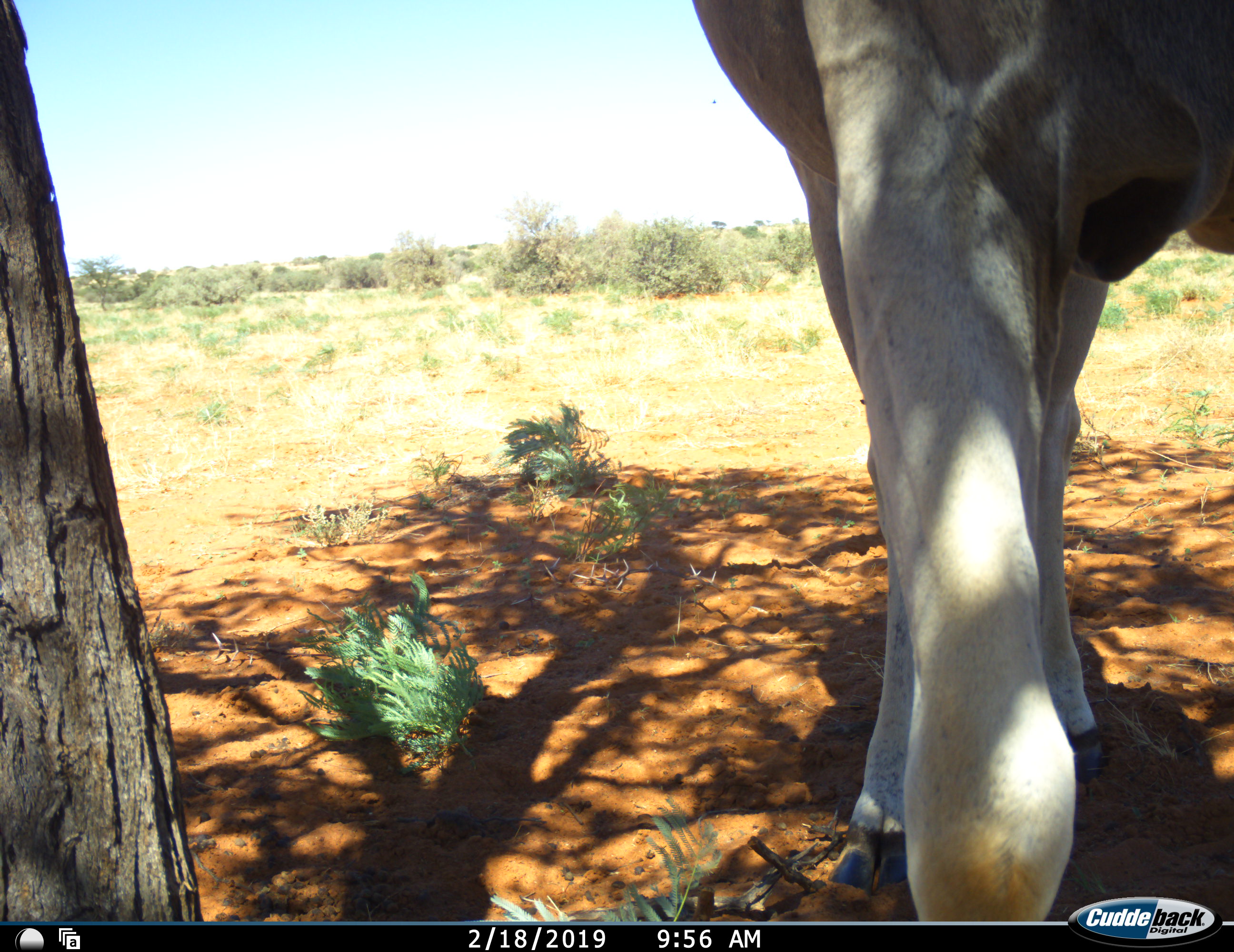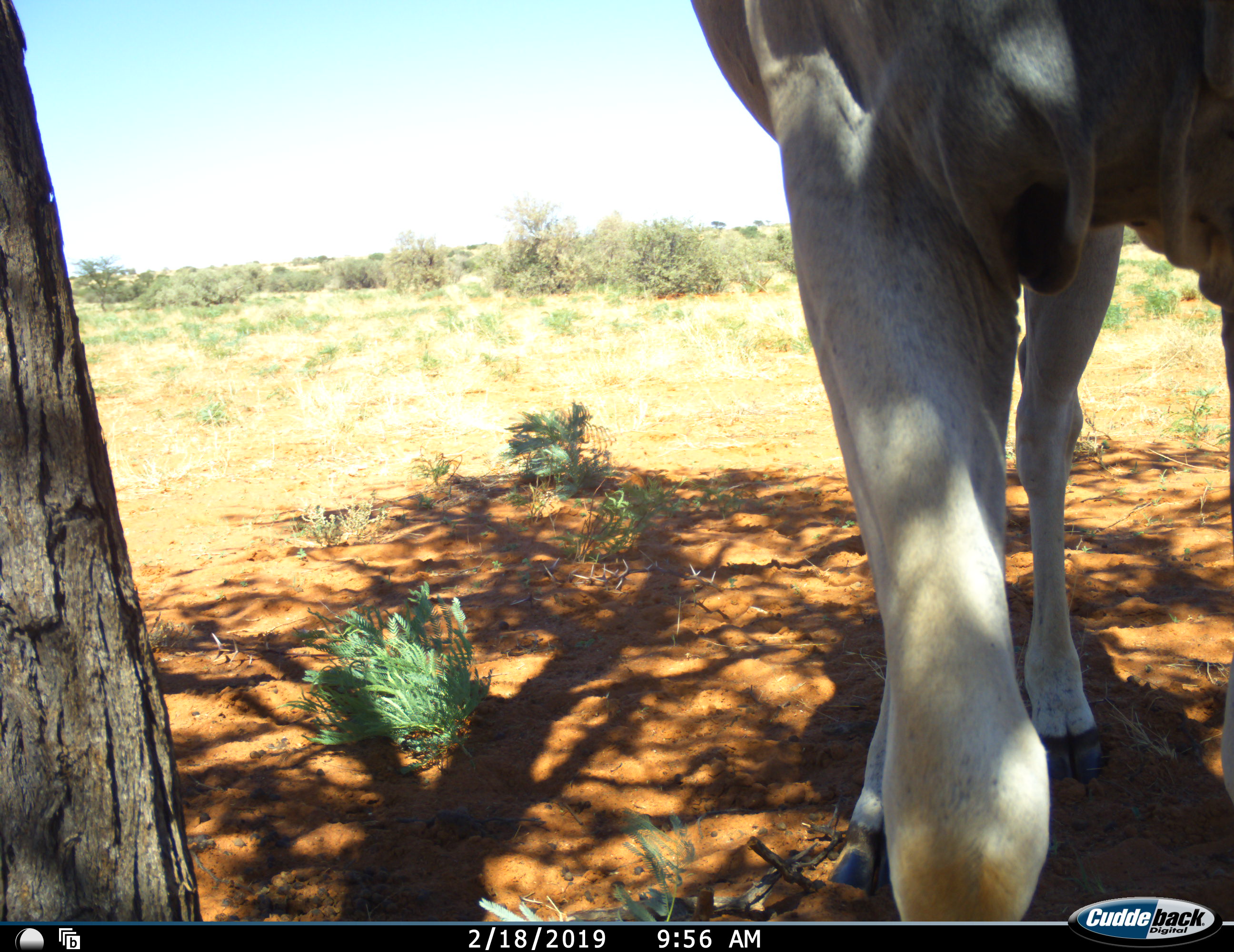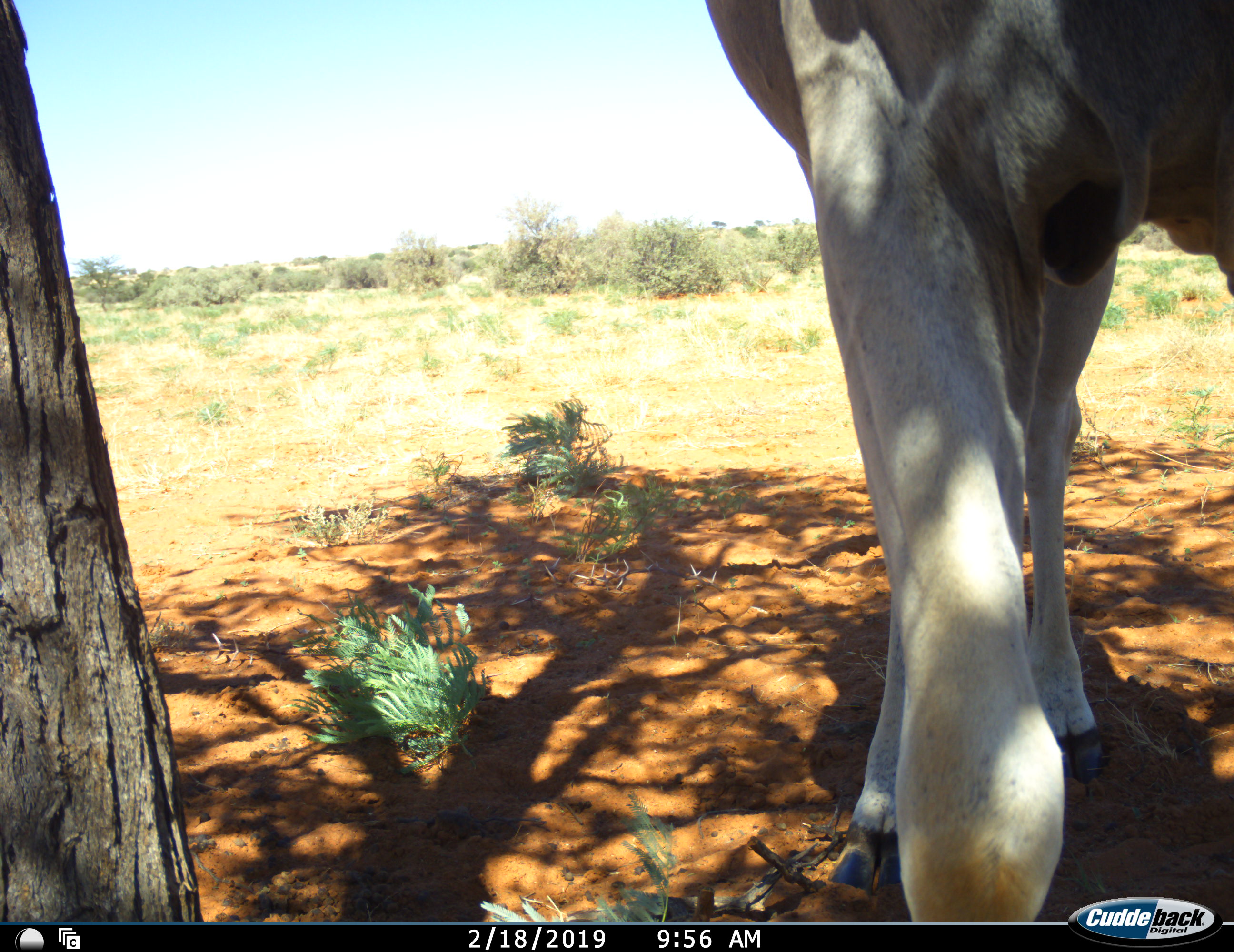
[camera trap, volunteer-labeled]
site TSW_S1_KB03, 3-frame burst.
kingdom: Animalia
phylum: Chordata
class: Mammalia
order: Artiodactyla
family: Bovidae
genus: Tragelaphus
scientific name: Tragelaphus oryx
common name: eland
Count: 1.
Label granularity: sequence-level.